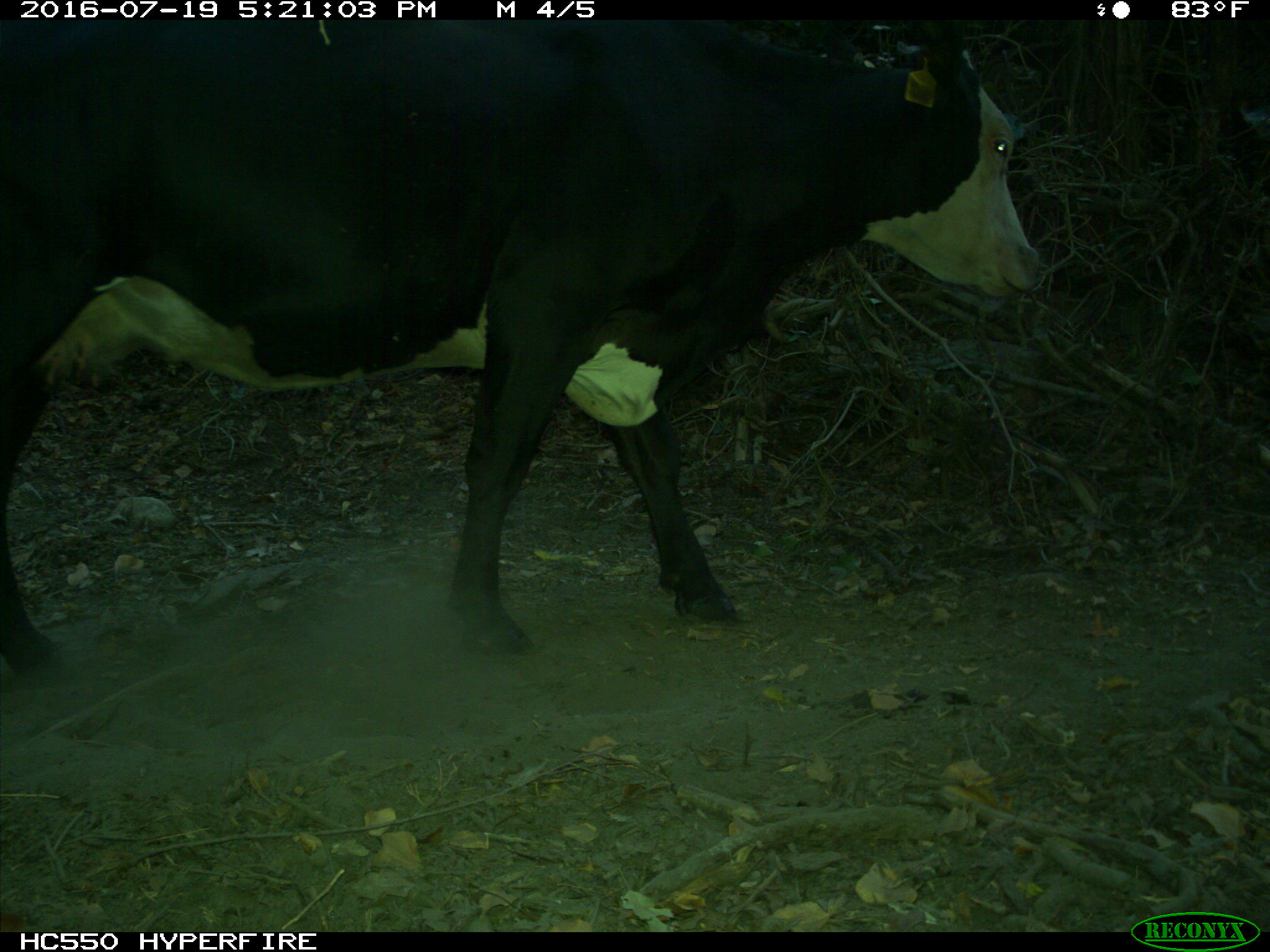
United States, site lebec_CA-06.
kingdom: Animalia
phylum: Chordata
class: Mammalia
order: Artiodactyla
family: Bovidae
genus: Bos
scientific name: Bos taurus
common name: domestic cow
Bos taurus (domestic cow).